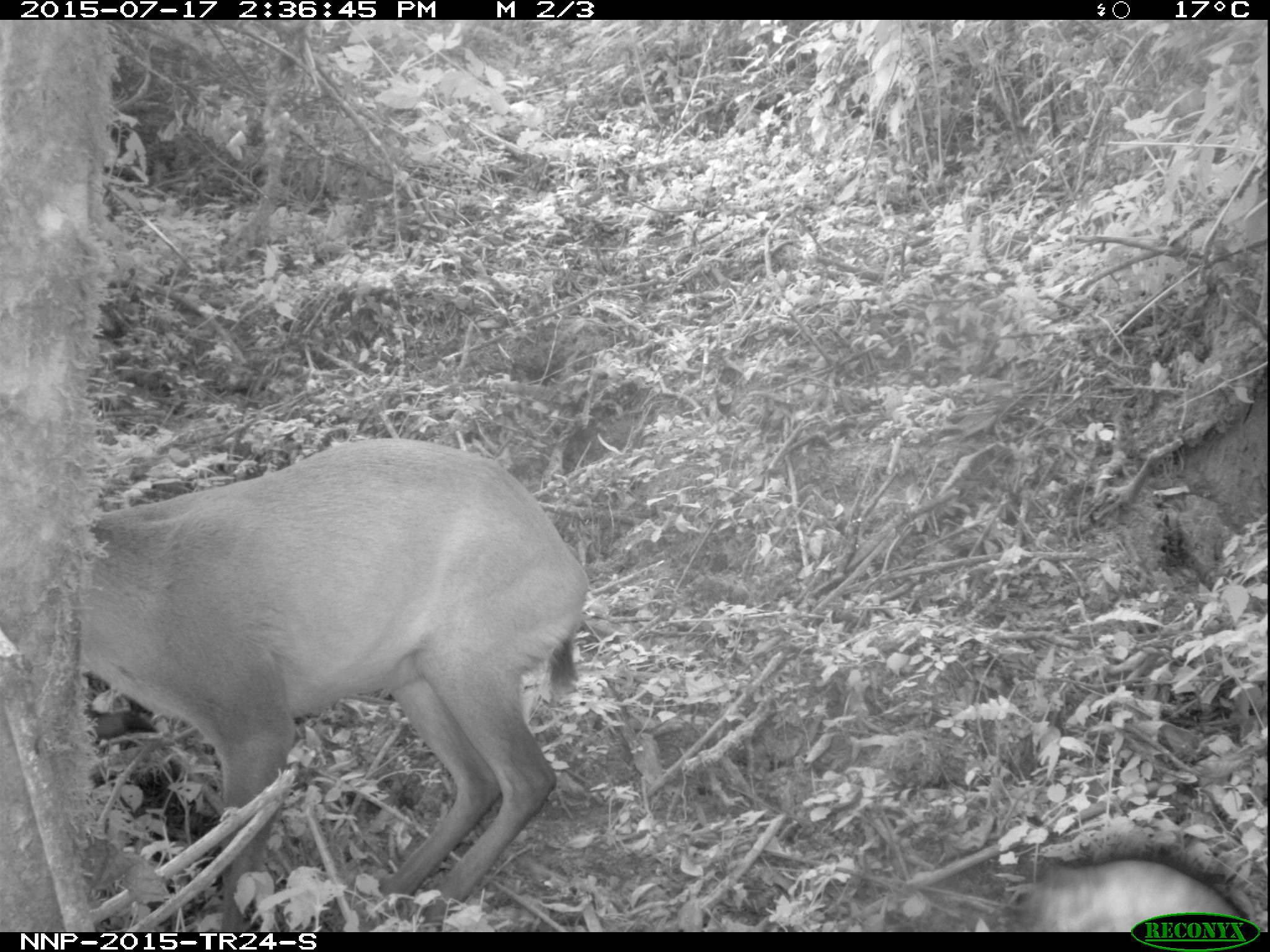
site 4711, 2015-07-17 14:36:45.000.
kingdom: Animalia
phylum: Chordata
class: Mammalia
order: Artiodactyla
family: Bovidae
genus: Cephalophus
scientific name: Cephalophus nigrifrons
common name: black-fronted duiker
Cephalophus nigrifrons (black-fronted duiker), count 1.